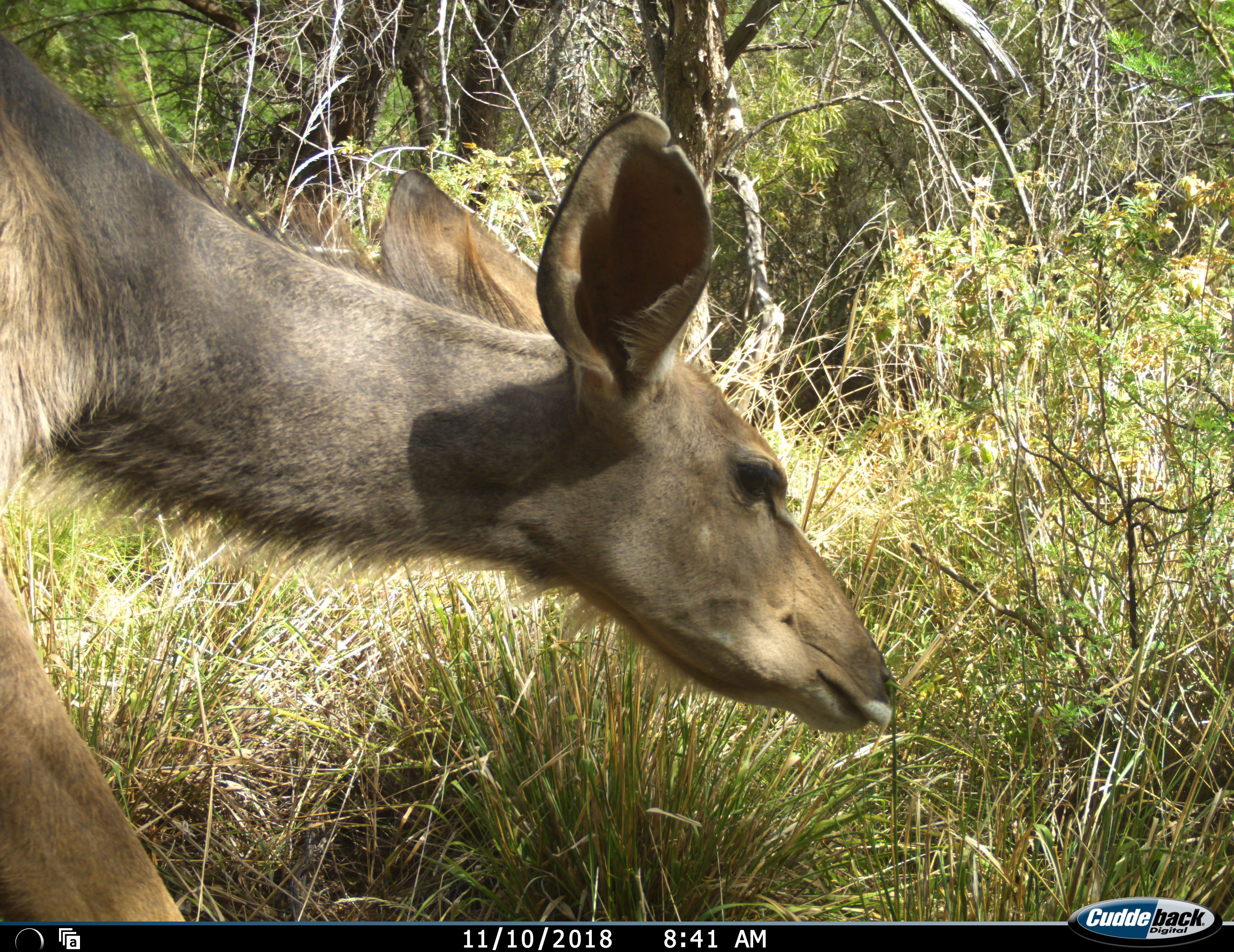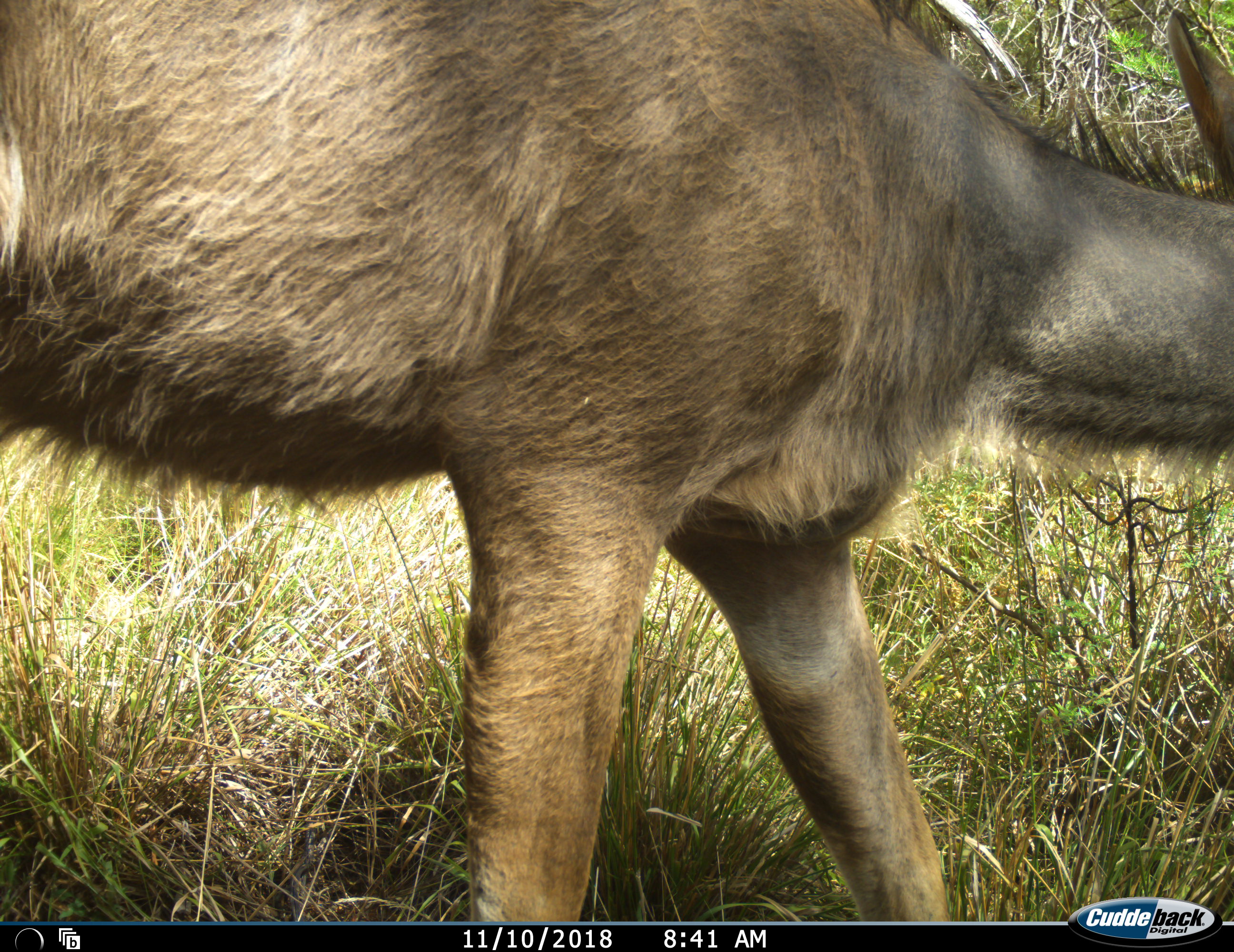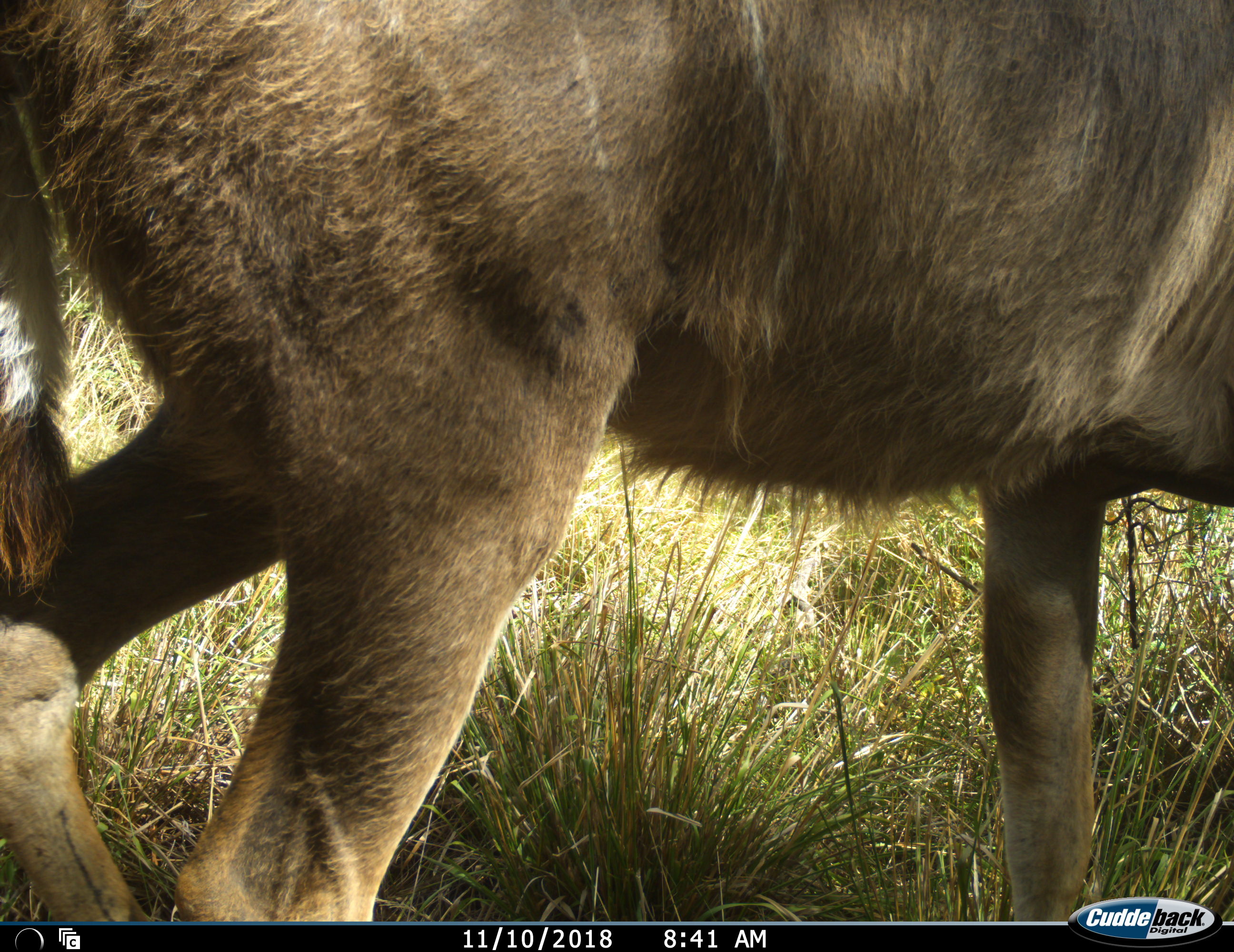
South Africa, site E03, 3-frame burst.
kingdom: Animalia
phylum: Chordata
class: Mammalia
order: Artiodactyla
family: Bovidae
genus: Tragelaphus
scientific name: Tragelaphus strepsiceros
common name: greater kudu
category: kudu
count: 1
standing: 11%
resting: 0%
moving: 100%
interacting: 0%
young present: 0%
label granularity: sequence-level